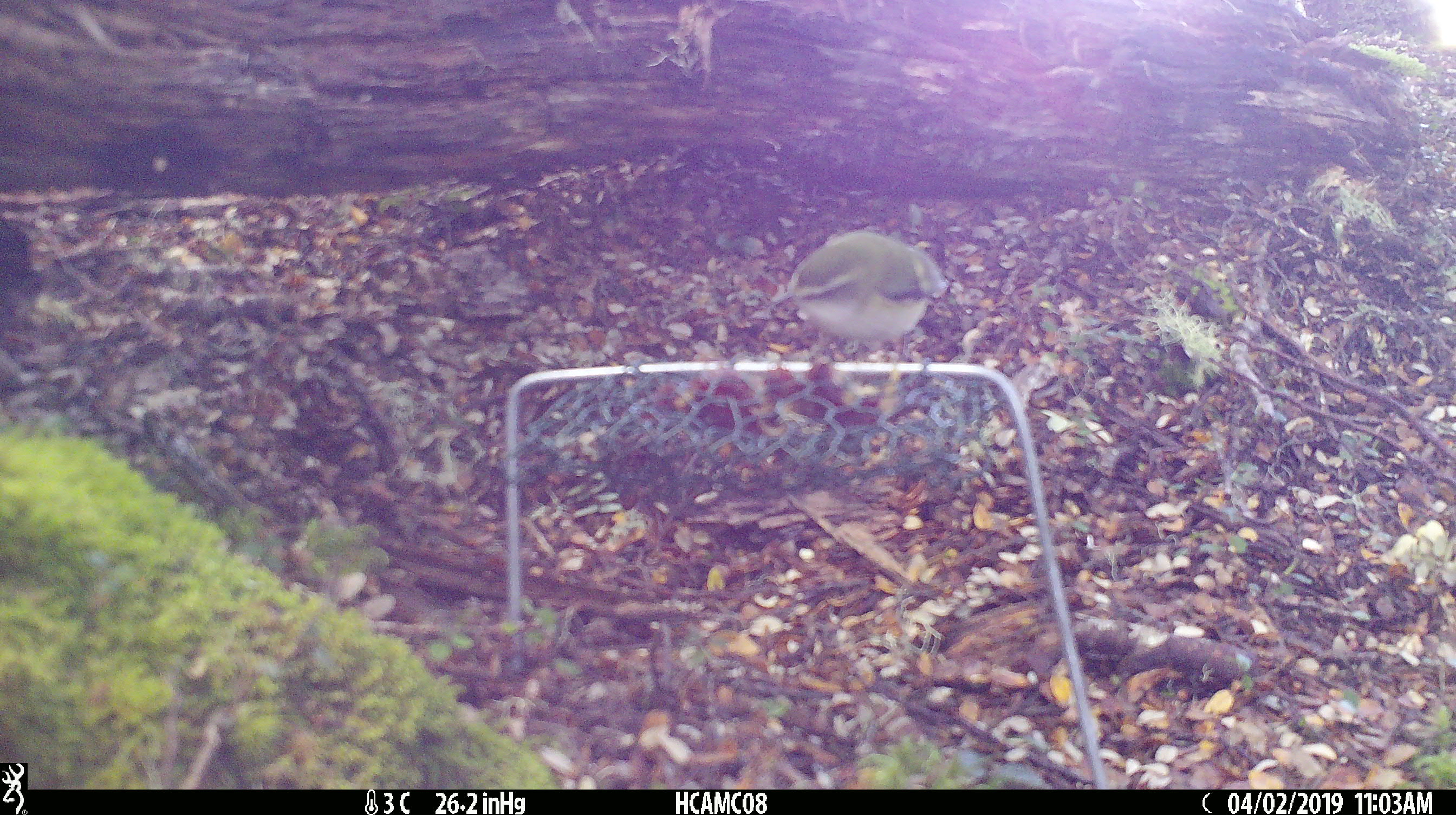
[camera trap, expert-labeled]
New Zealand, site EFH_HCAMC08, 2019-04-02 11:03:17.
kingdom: Animalia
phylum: Chordata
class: Aves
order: Passeriformes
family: Acanthisittidae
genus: Acanthisitta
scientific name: Acanthisitta chloris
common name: rifleman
Rifleman (Acanthisitta chloris).